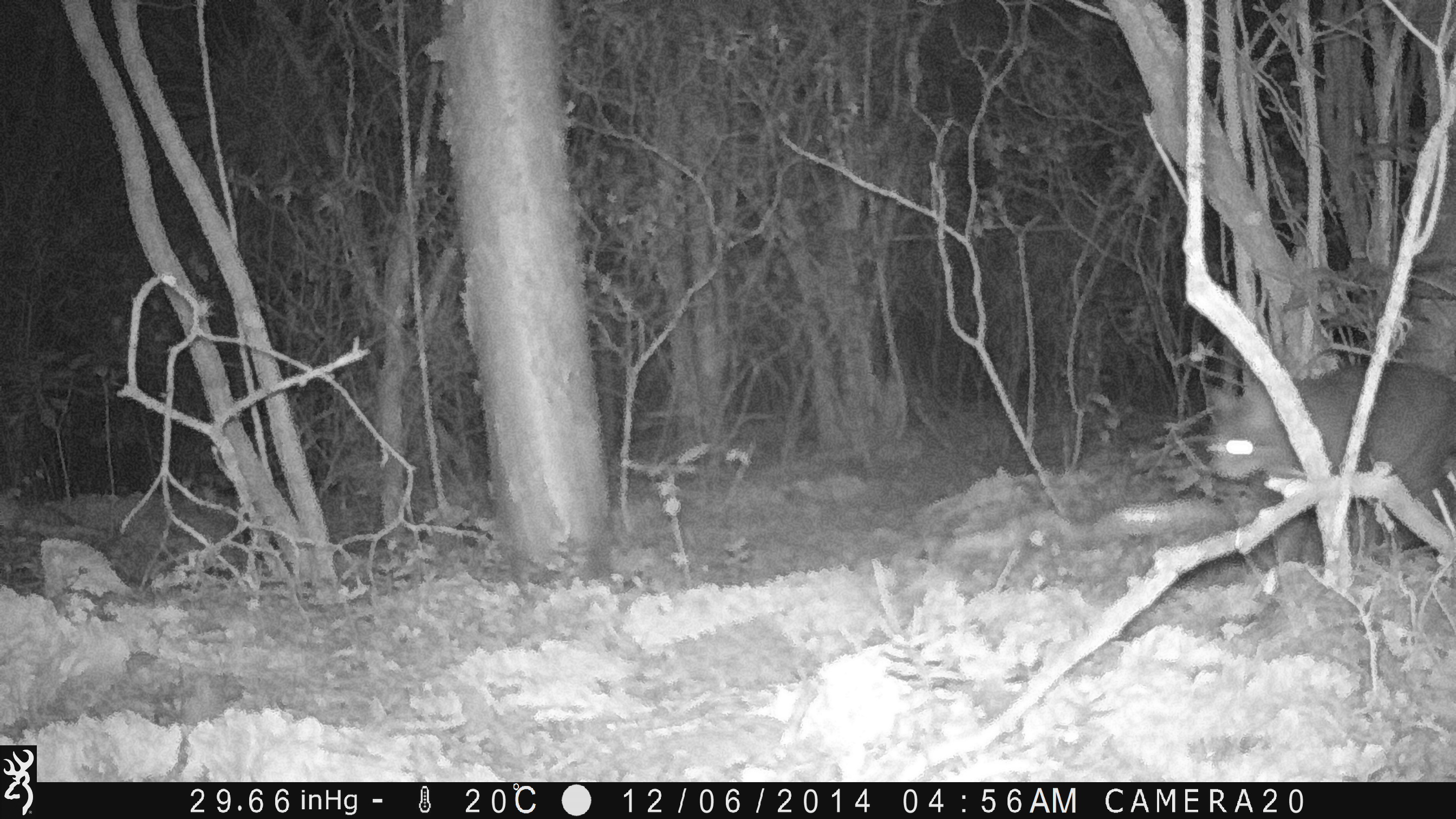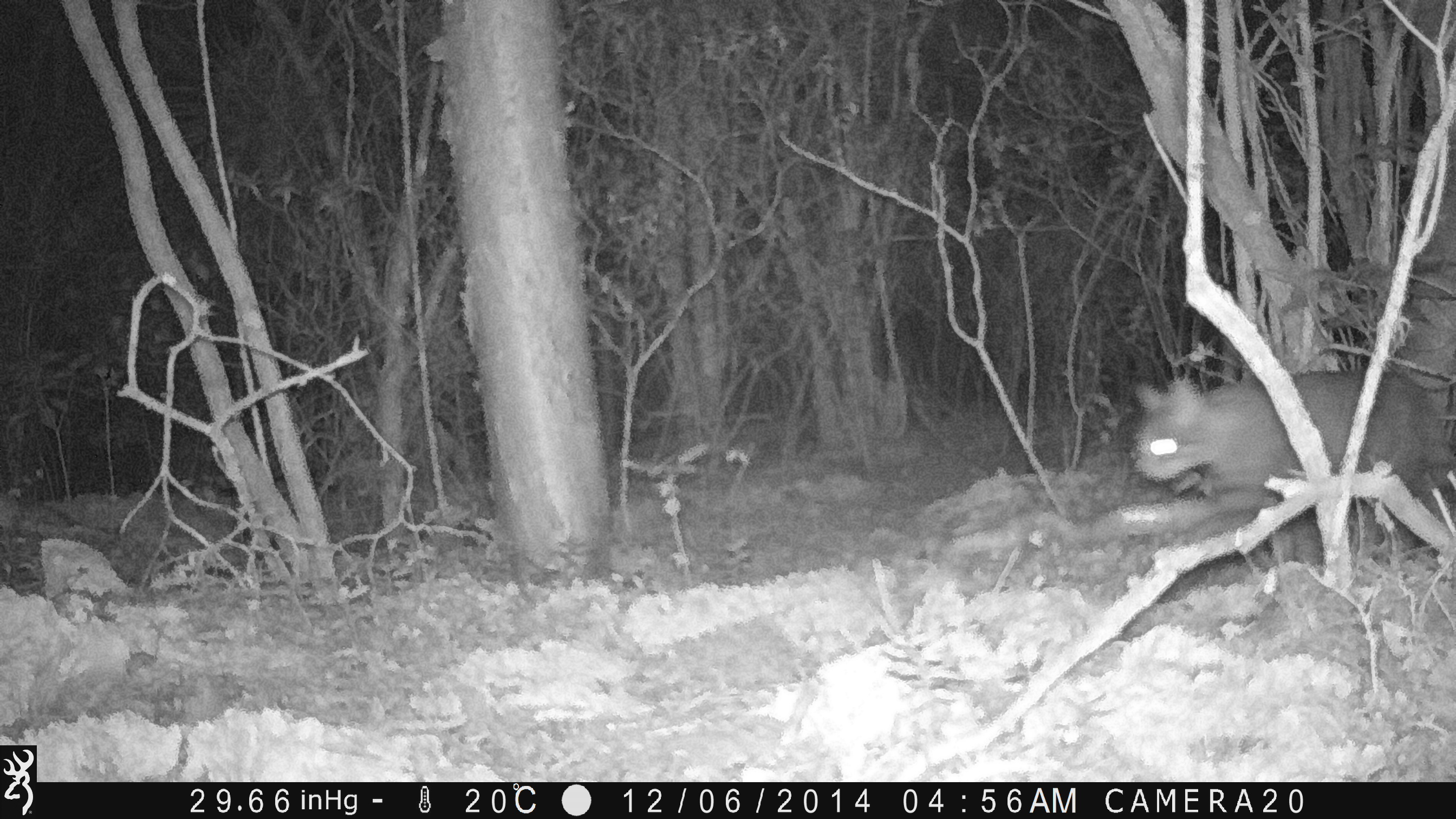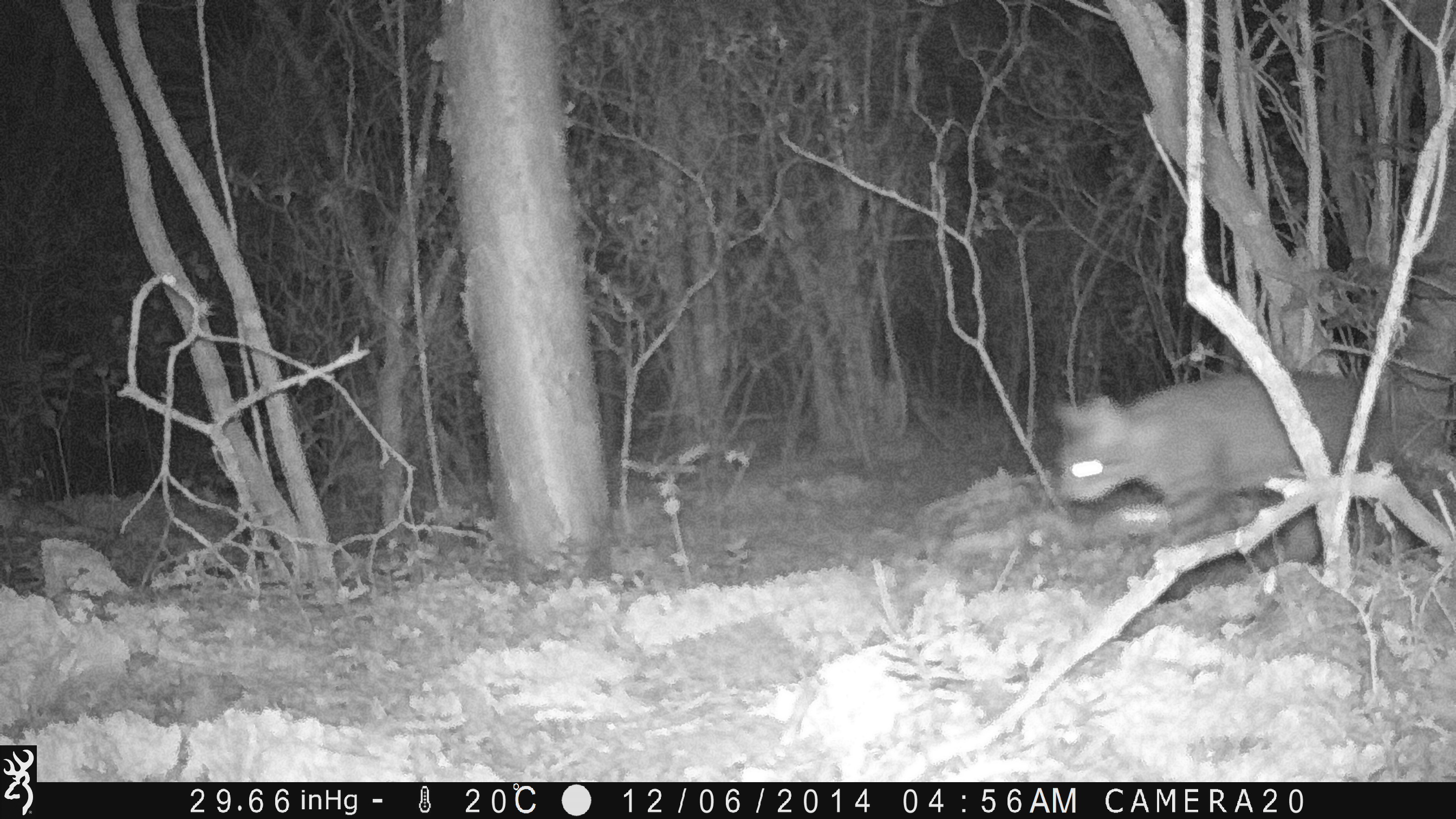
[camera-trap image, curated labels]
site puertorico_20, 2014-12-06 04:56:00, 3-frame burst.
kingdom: Animalia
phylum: Chordata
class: Mammalia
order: Carnivora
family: Felidae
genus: Felis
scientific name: Felis catus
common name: cat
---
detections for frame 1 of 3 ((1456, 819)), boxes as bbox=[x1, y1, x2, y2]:
cat: bbox=[1204, 362, 1453, 574]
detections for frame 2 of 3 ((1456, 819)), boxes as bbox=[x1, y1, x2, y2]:
cat: bbox=[1124, 369, 1453, 574]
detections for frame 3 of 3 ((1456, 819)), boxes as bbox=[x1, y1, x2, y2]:
cat: bbox=[1043, 368, 1451, 570]